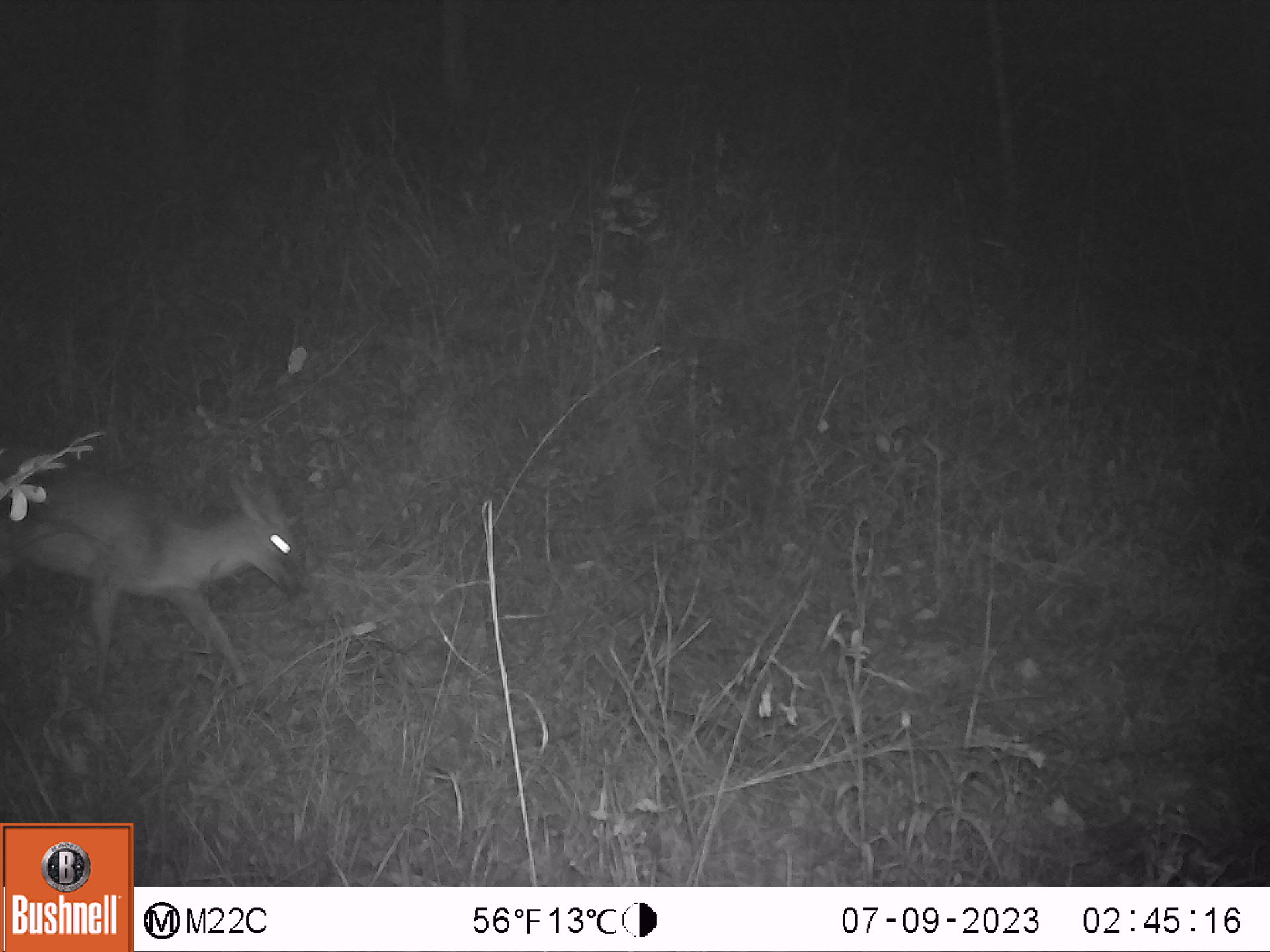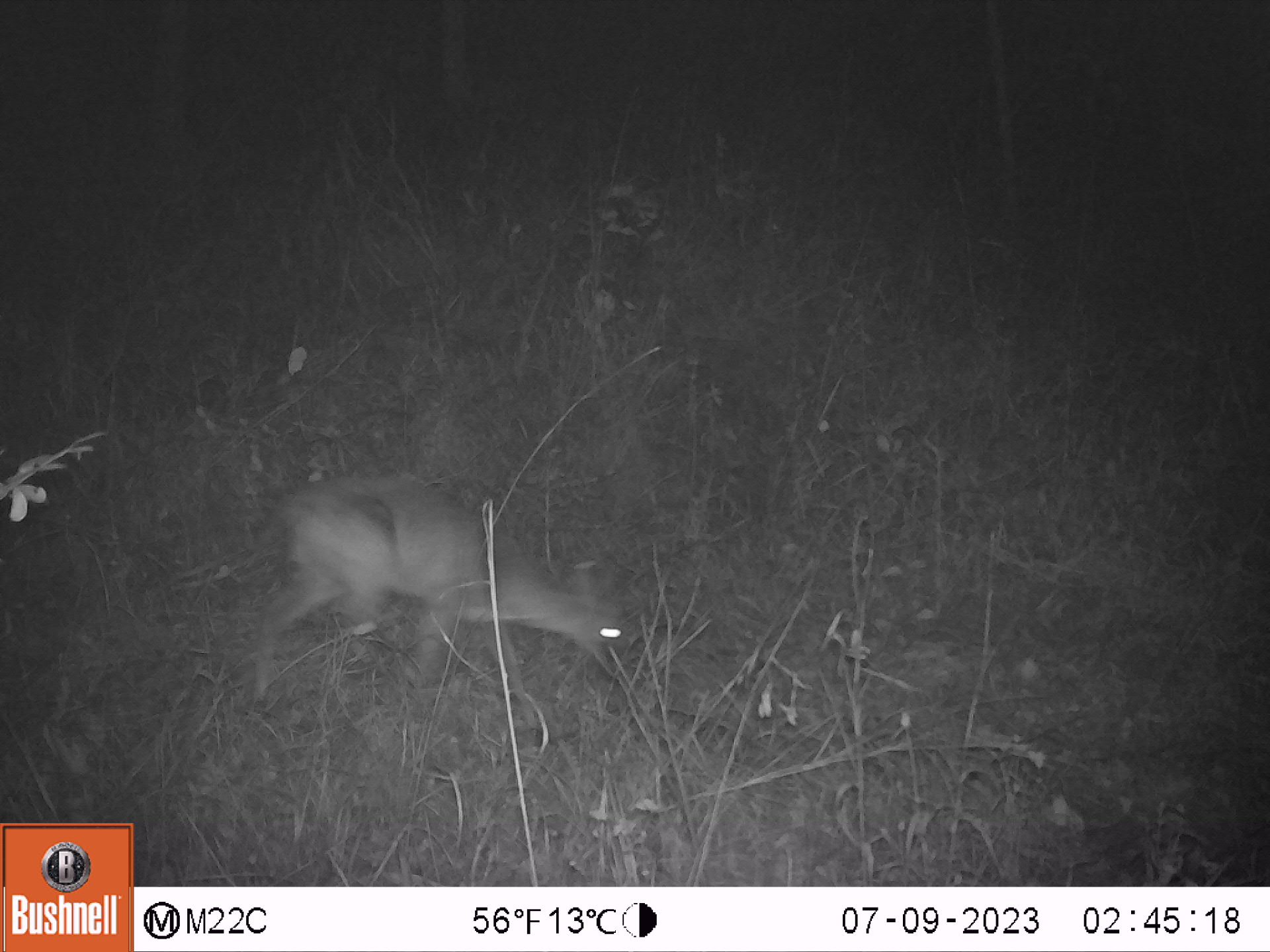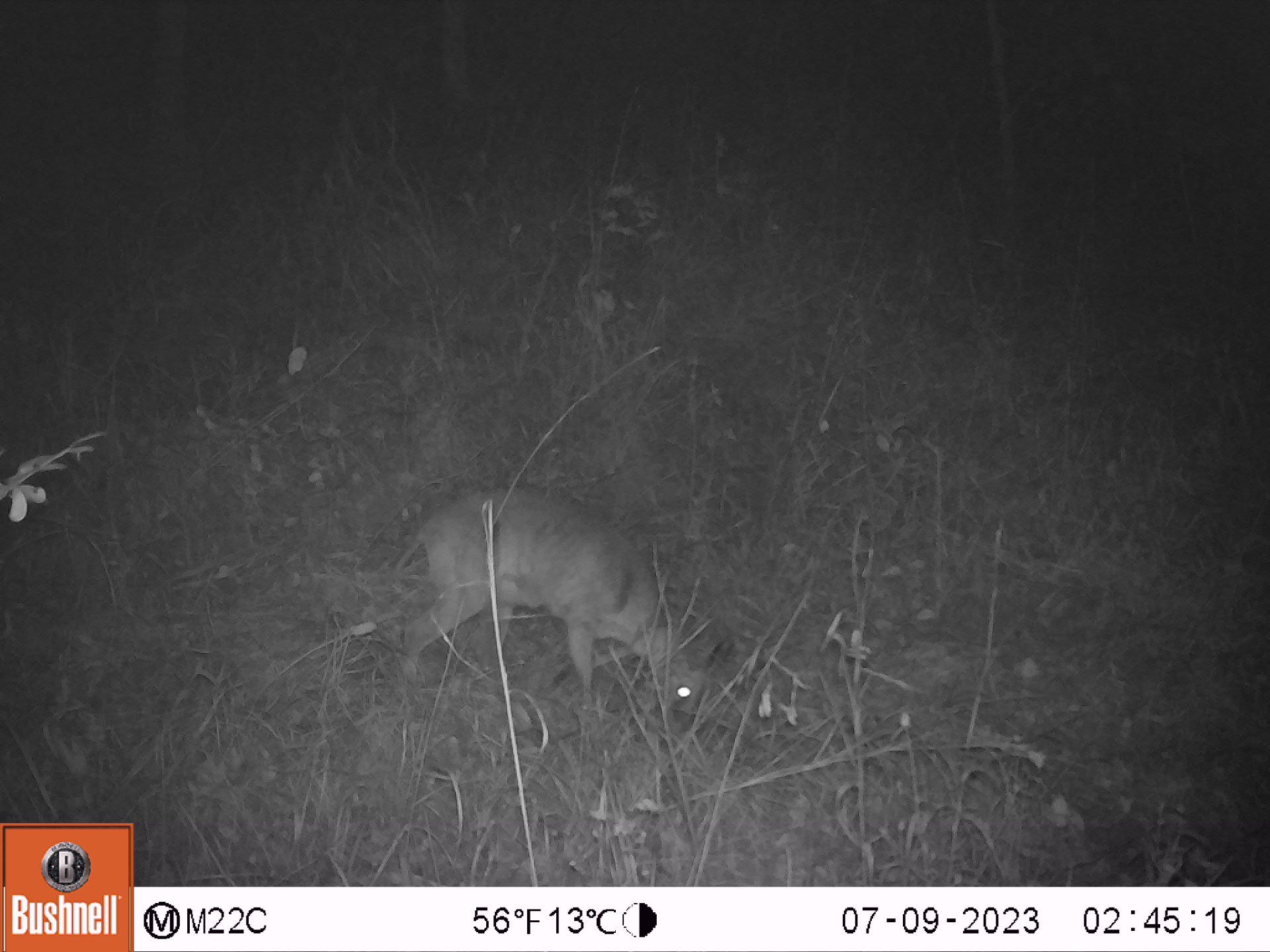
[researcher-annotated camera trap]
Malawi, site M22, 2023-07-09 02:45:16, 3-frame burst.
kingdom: Animalia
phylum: Chordata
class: Mammalia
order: Artiodactyla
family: Bovidae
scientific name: Antilopinae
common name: small antelope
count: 1